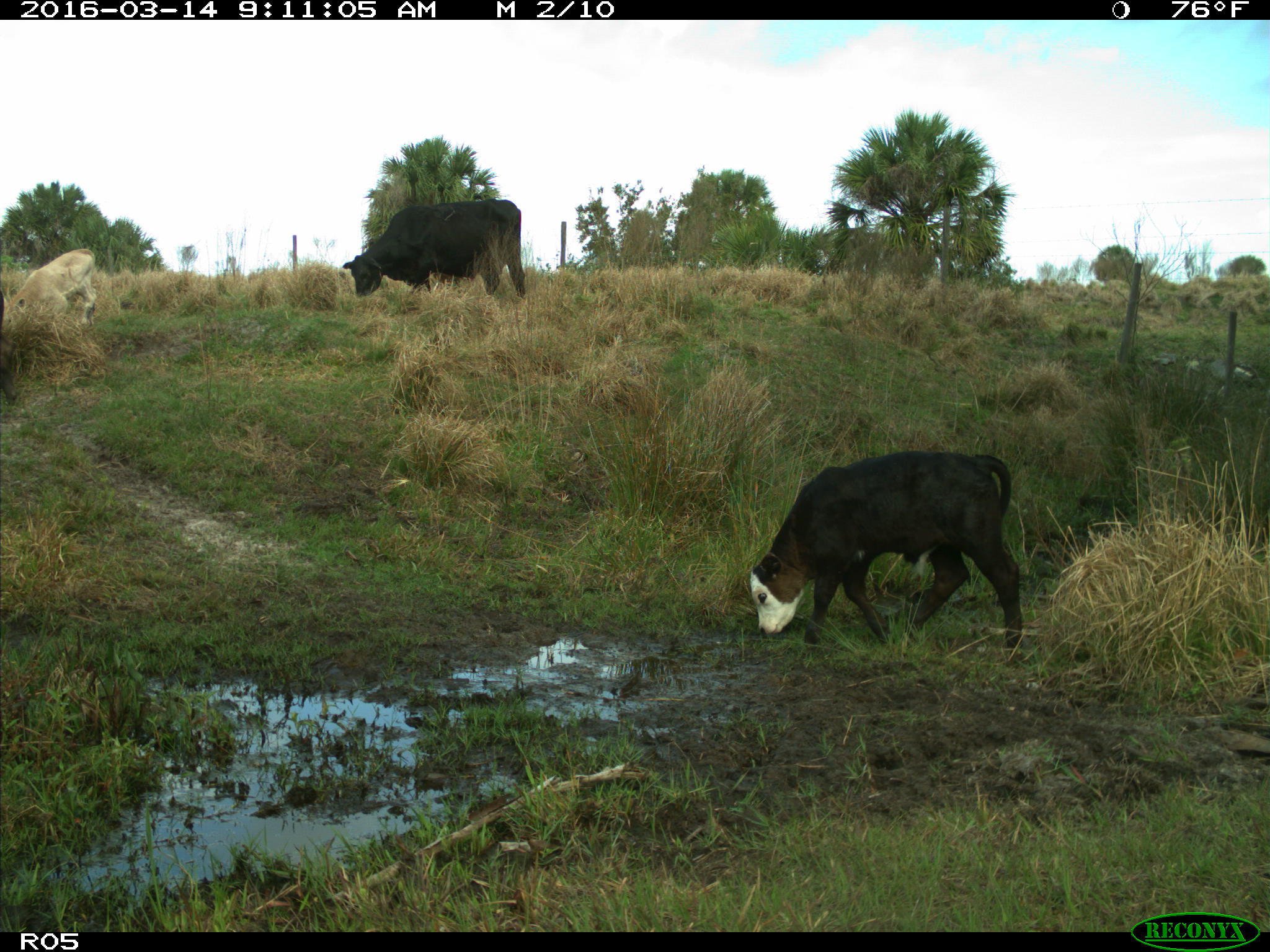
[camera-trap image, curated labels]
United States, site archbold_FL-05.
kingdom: Animalia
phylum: Chordata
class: Mammalia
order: Artiodactyla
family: Bovidae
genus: Bos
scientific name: Bos taurus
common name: domestic cow